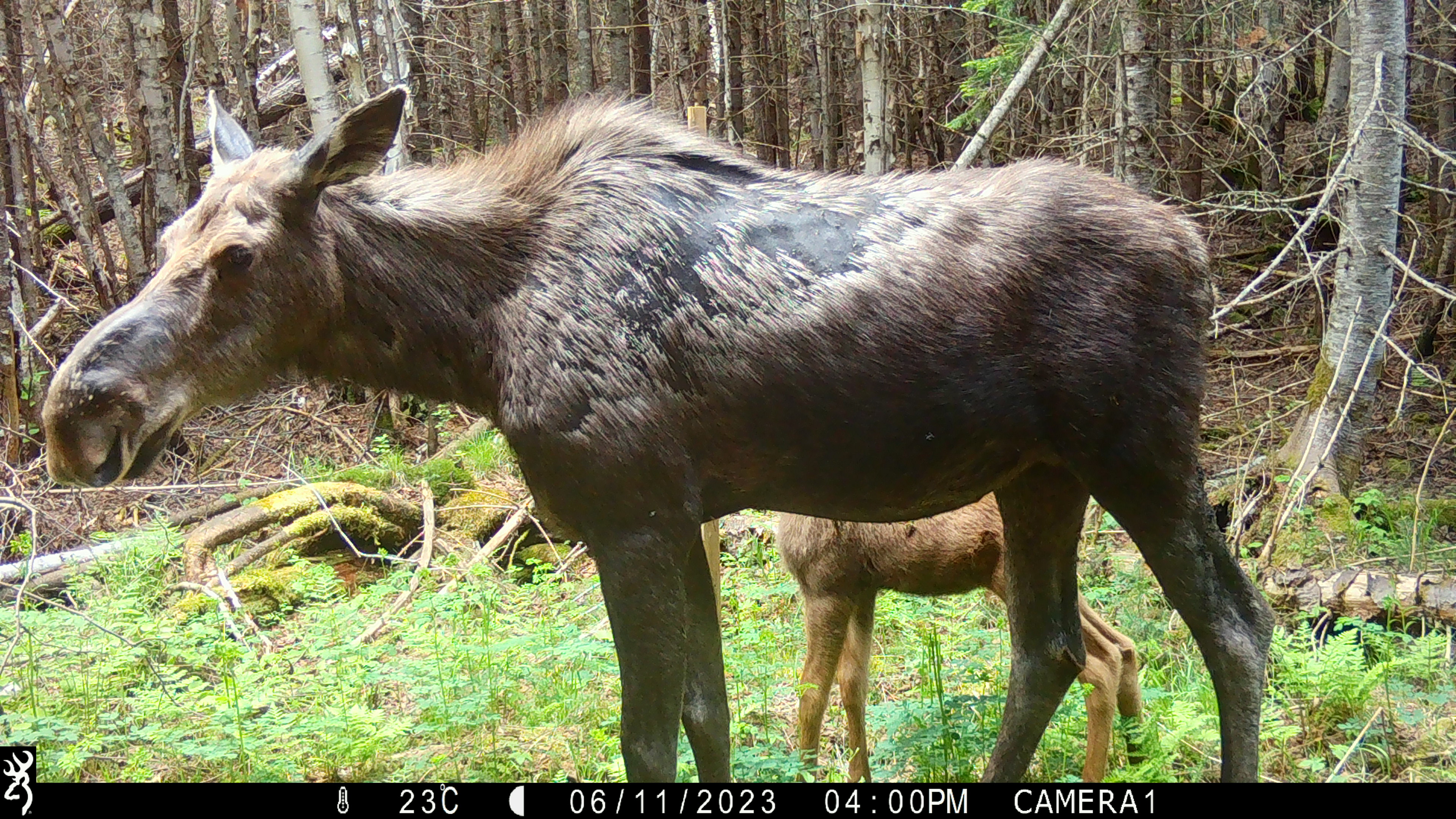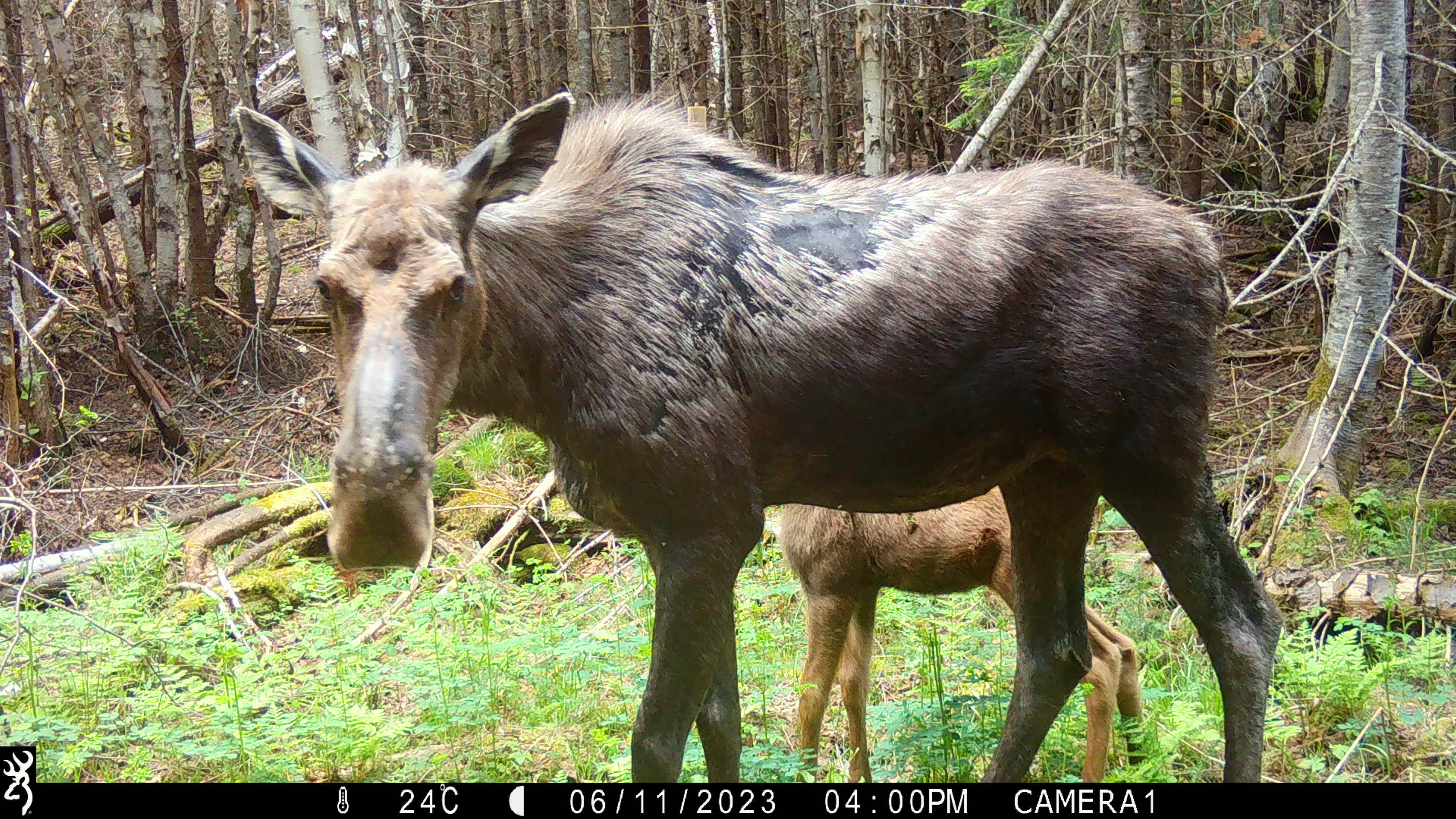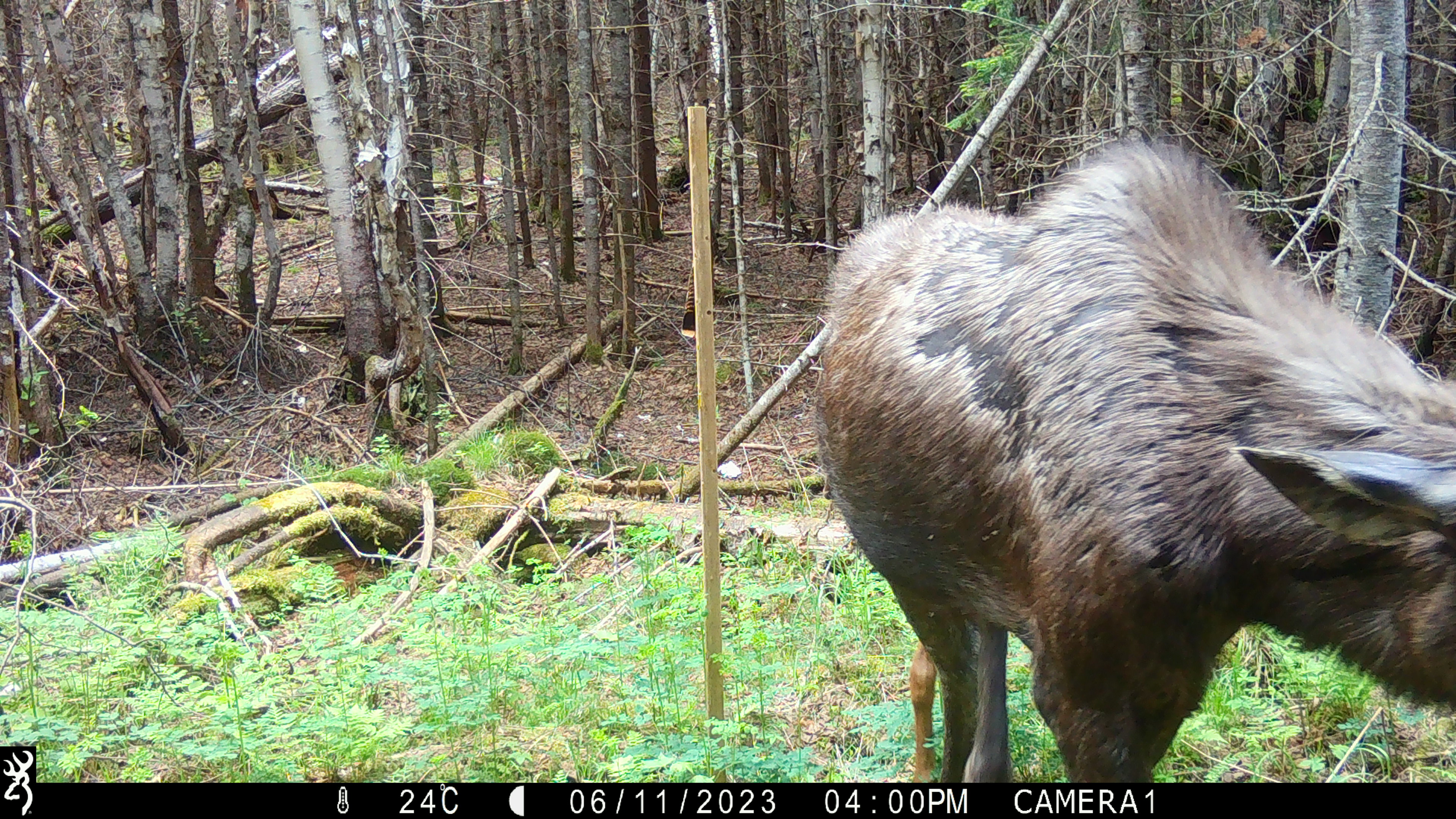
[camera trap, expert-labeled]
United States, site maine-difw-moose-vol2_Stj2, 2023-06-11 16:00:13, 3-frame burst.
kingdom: Animalia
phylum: Chordata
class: Mammalia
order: Artiodactyla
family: Cervidae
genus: Alces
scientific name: Alces alces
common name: moose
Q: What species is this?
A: Moose (Alces alces).